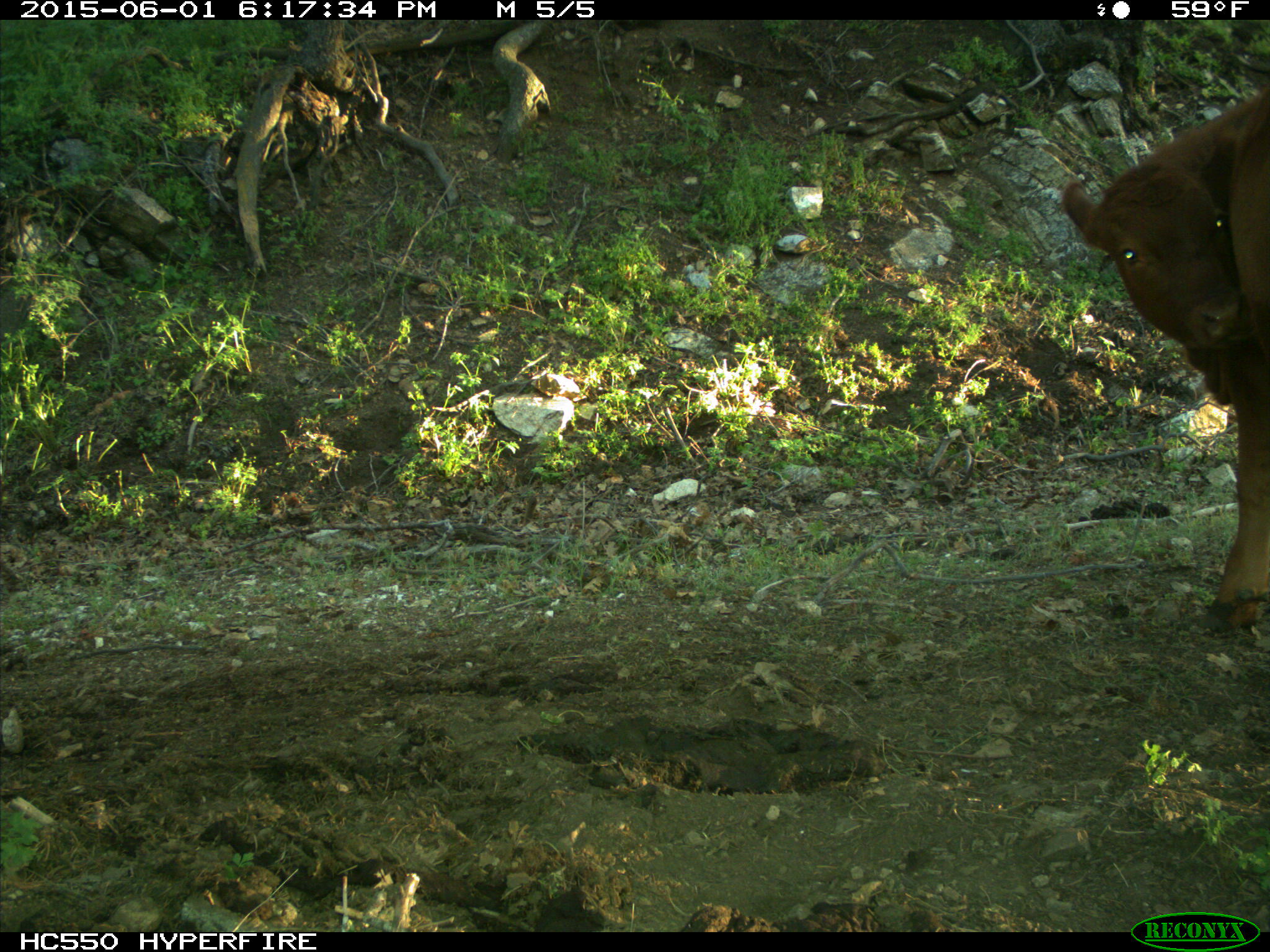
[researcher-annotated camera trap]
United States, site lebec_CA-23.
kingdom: Animalia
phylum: Chordata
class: Mammalia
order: Artiodactyla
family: Bovidae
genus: Bos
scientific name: Bos taurus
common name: domestic cow